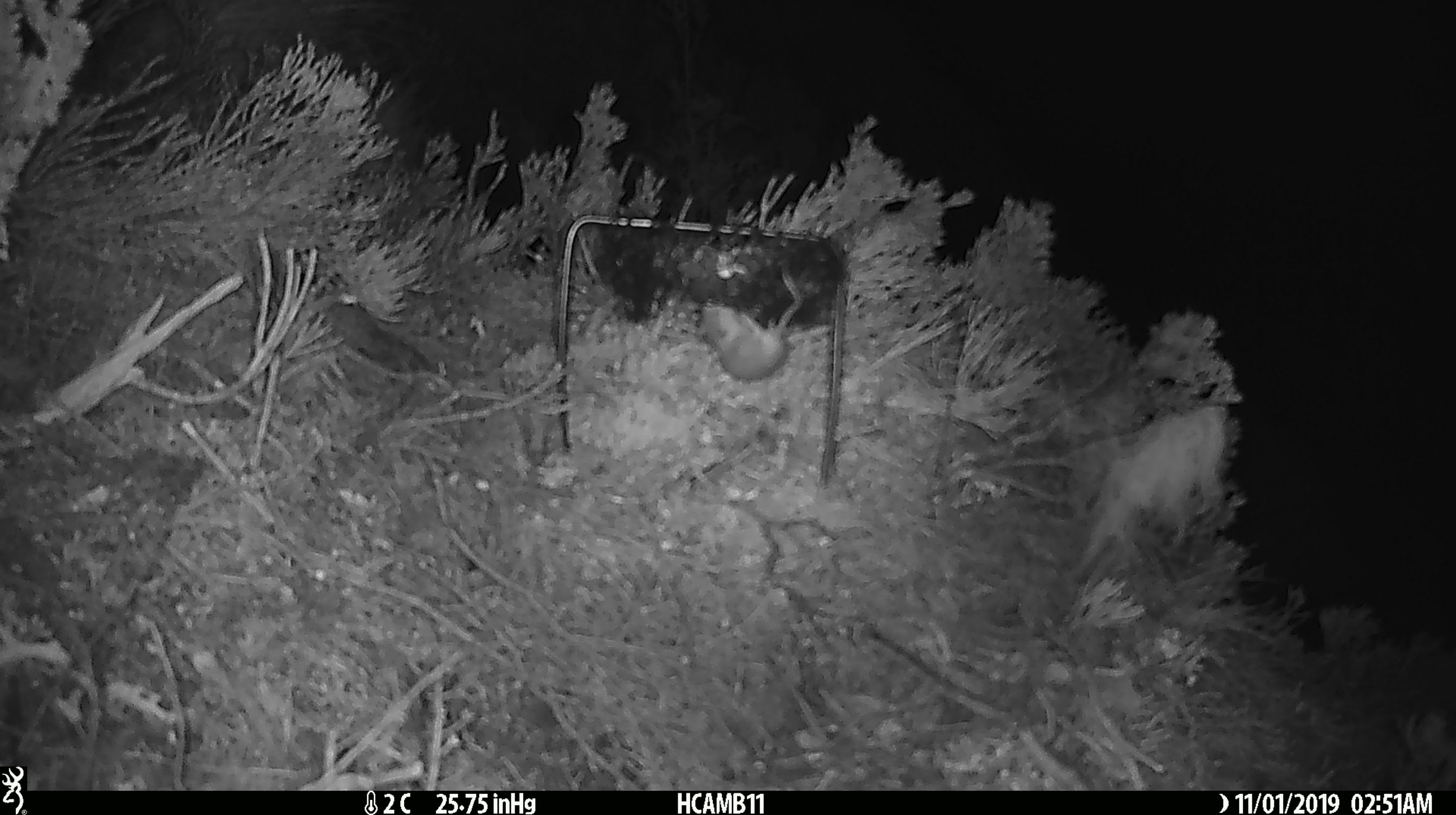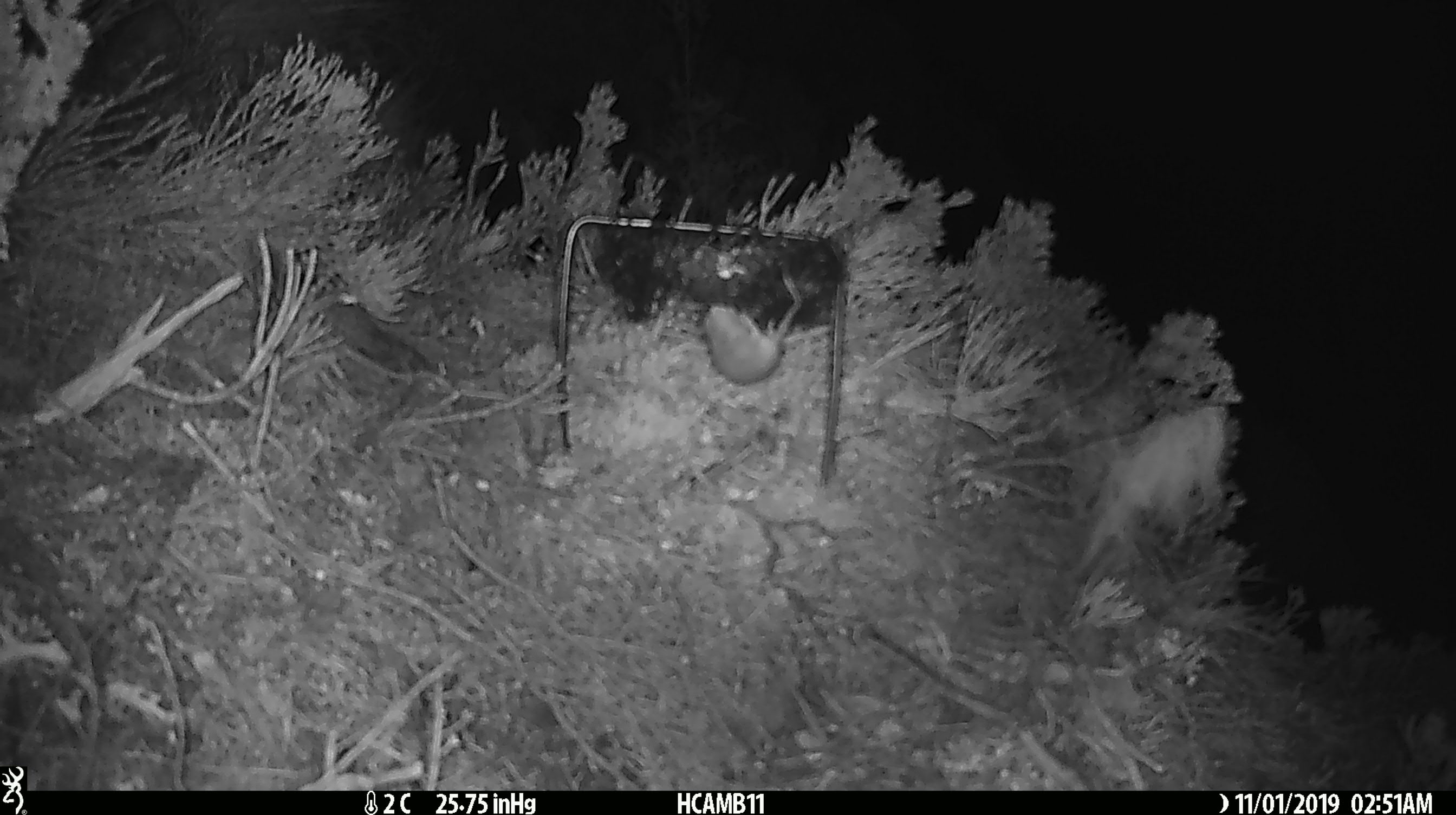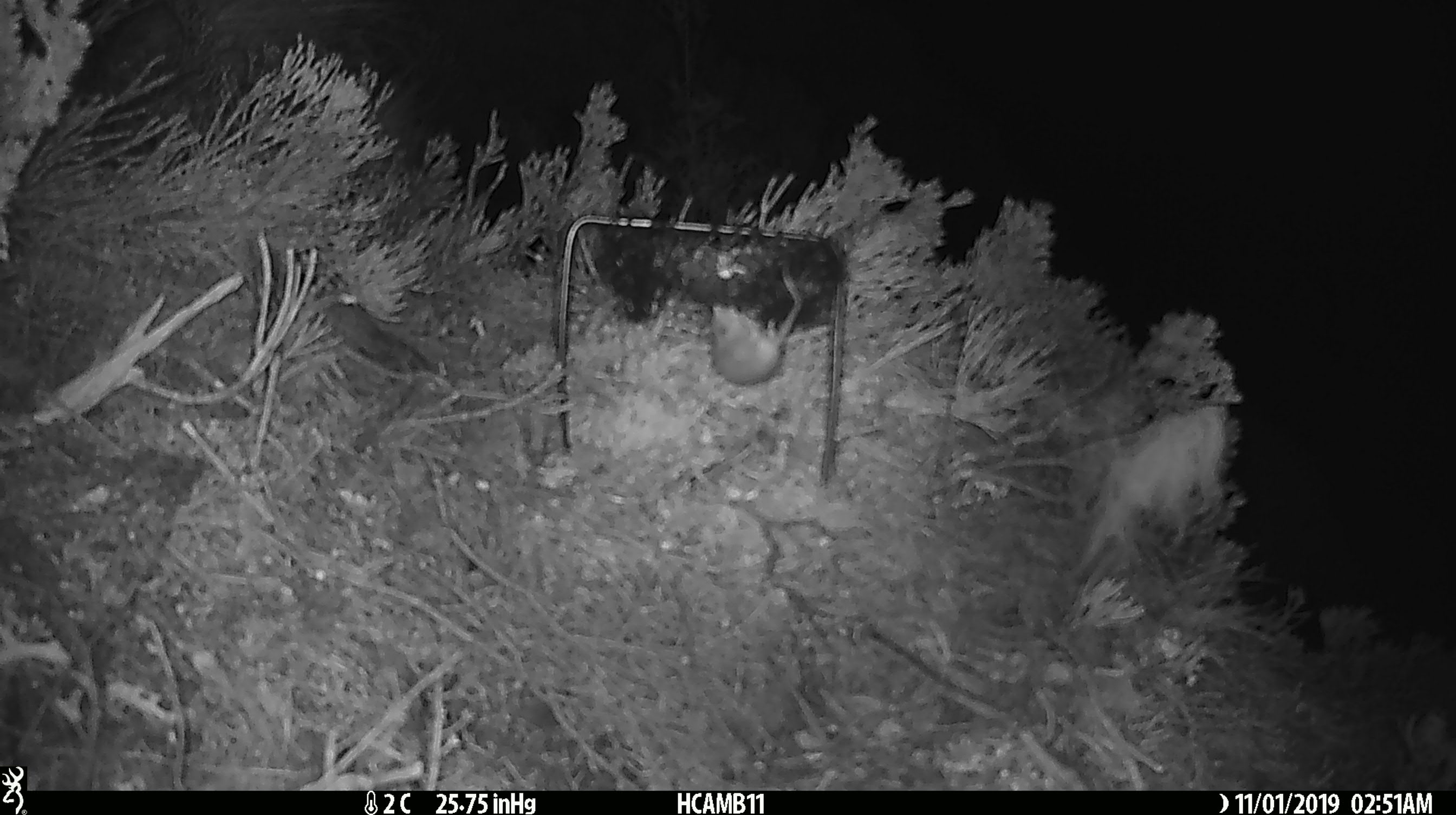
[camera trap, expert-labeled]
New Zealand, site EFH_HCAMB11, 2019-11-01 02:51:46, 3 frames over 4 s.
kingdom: Animalia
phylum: Chordata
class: Mammalia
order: Rodentia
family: Muridae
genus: Mus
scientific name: Mus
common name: mouse